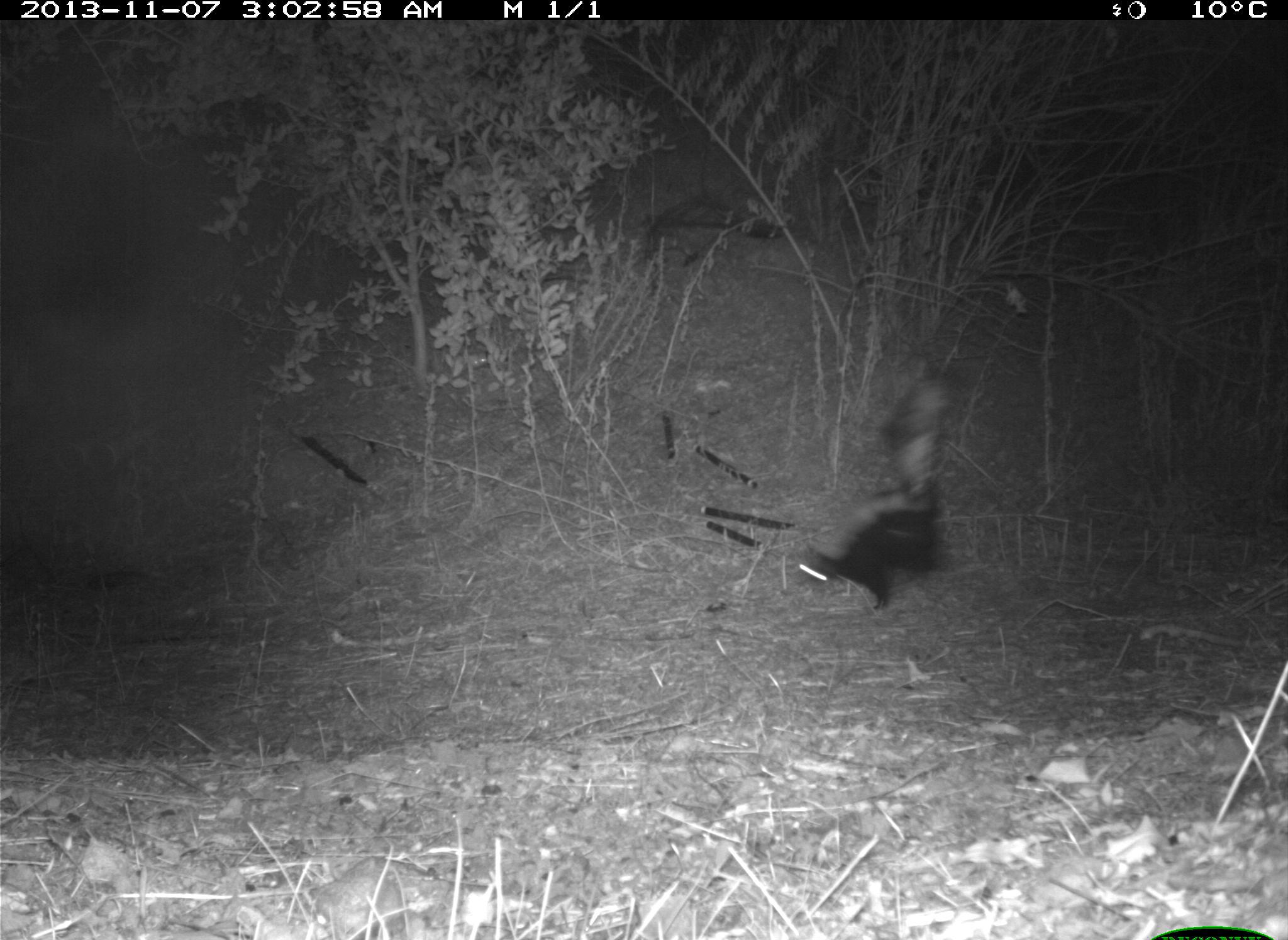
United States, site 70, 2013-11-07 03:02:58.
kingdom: Animalia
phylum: Chordata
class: Mammalia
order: Carnivora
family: Mephitidae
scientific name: Mephitidae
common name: skunk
Skunk (Mephitidae).